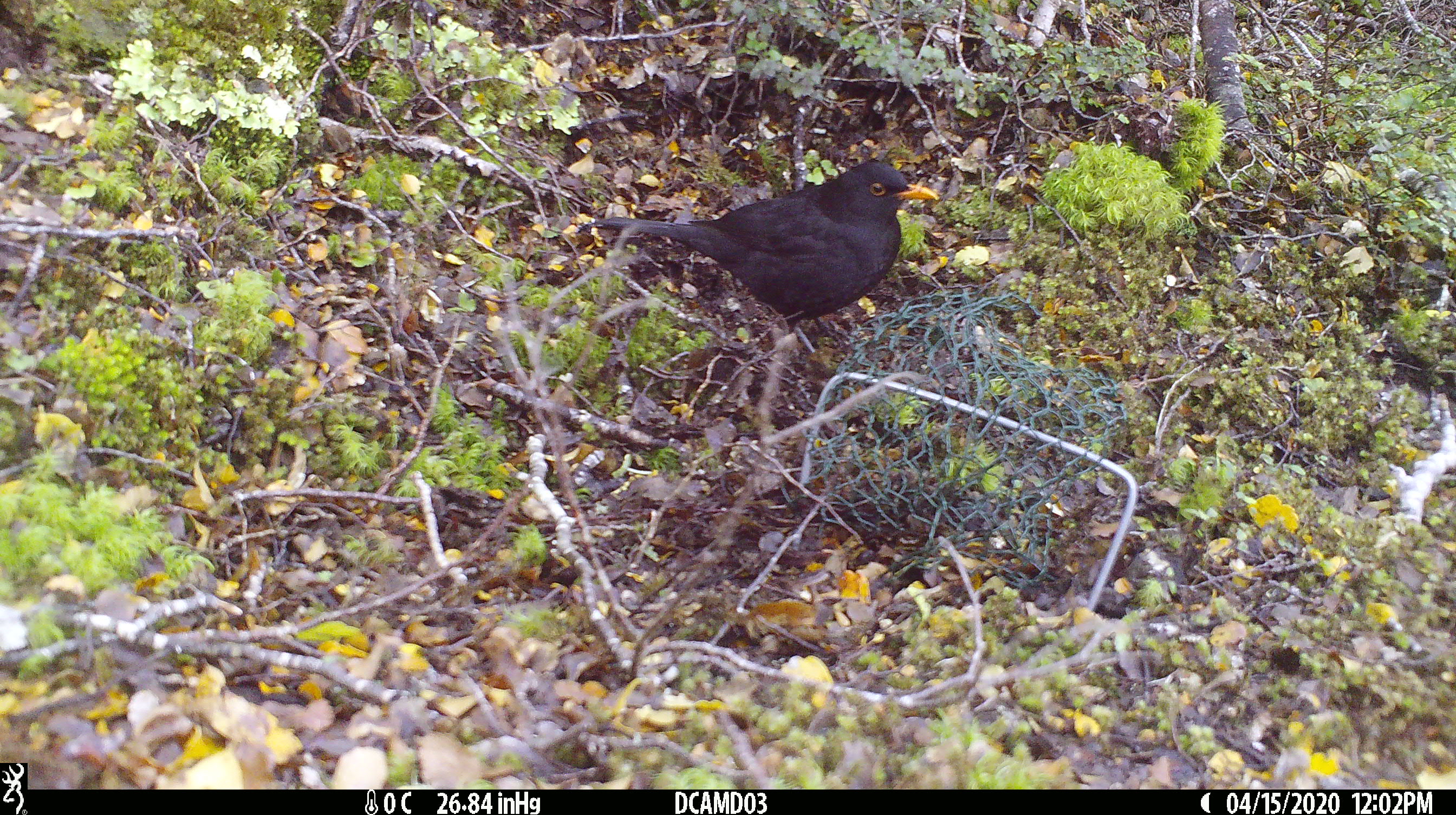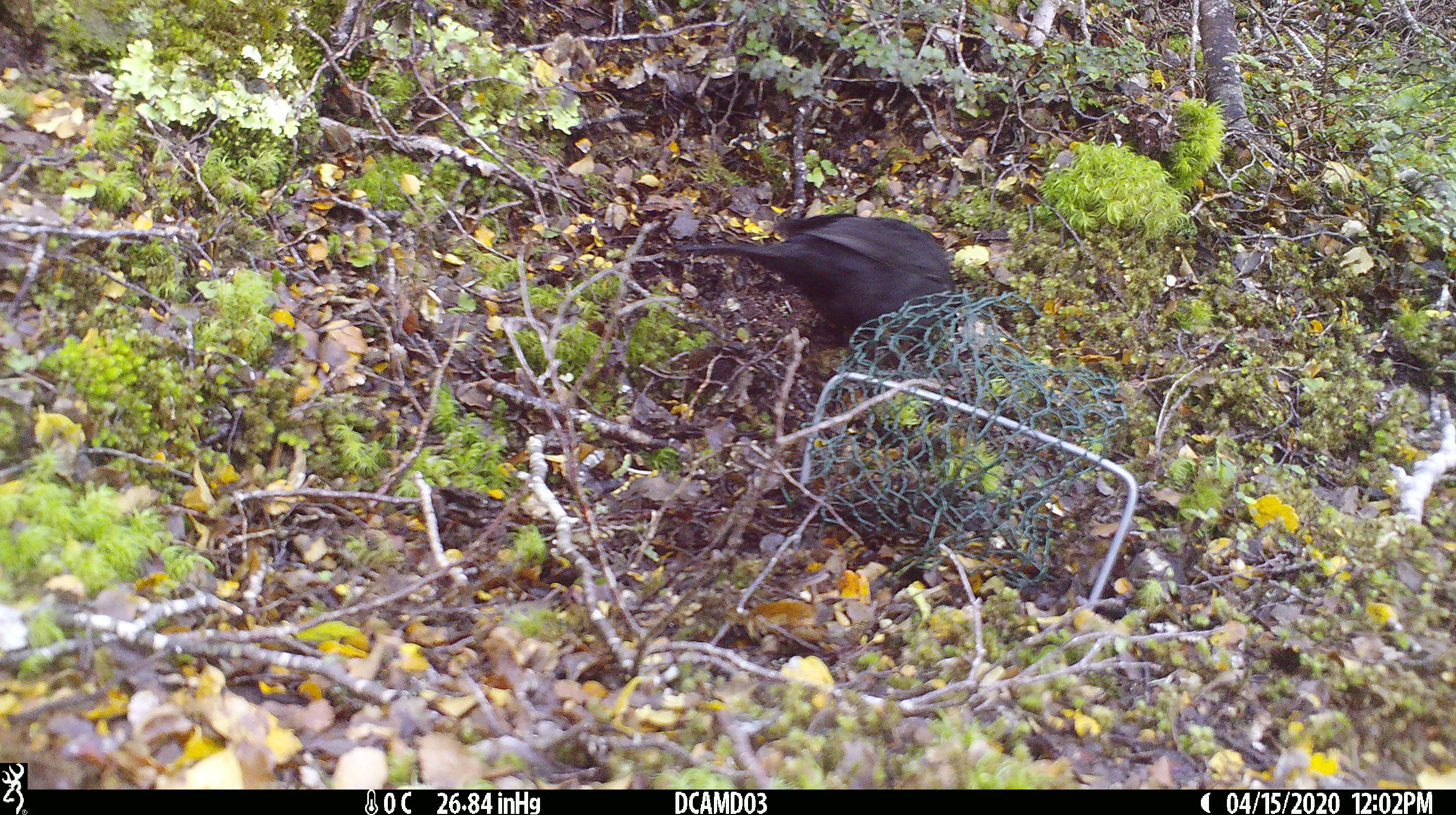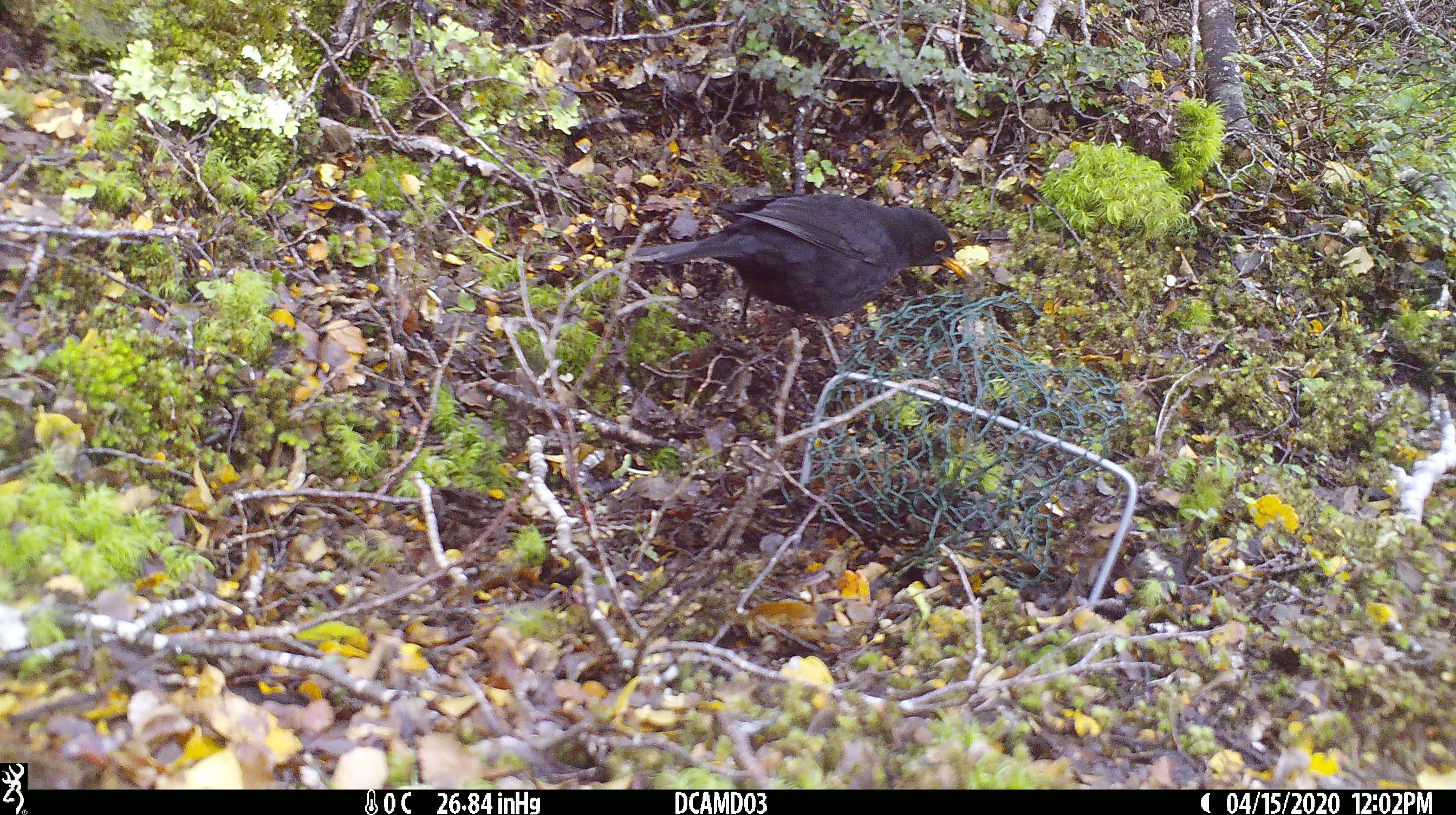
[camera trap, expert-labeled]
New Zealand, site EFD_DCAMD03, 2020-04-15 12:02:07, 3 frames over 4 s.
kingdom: Animalia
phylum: Chordata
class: Aves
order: Passeriformes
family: Turdidae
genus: Turdus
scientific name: Turdus merula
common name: eurasian blackbird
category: blackbird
Blackbird (eurasian blackbird) (Turdus merula).